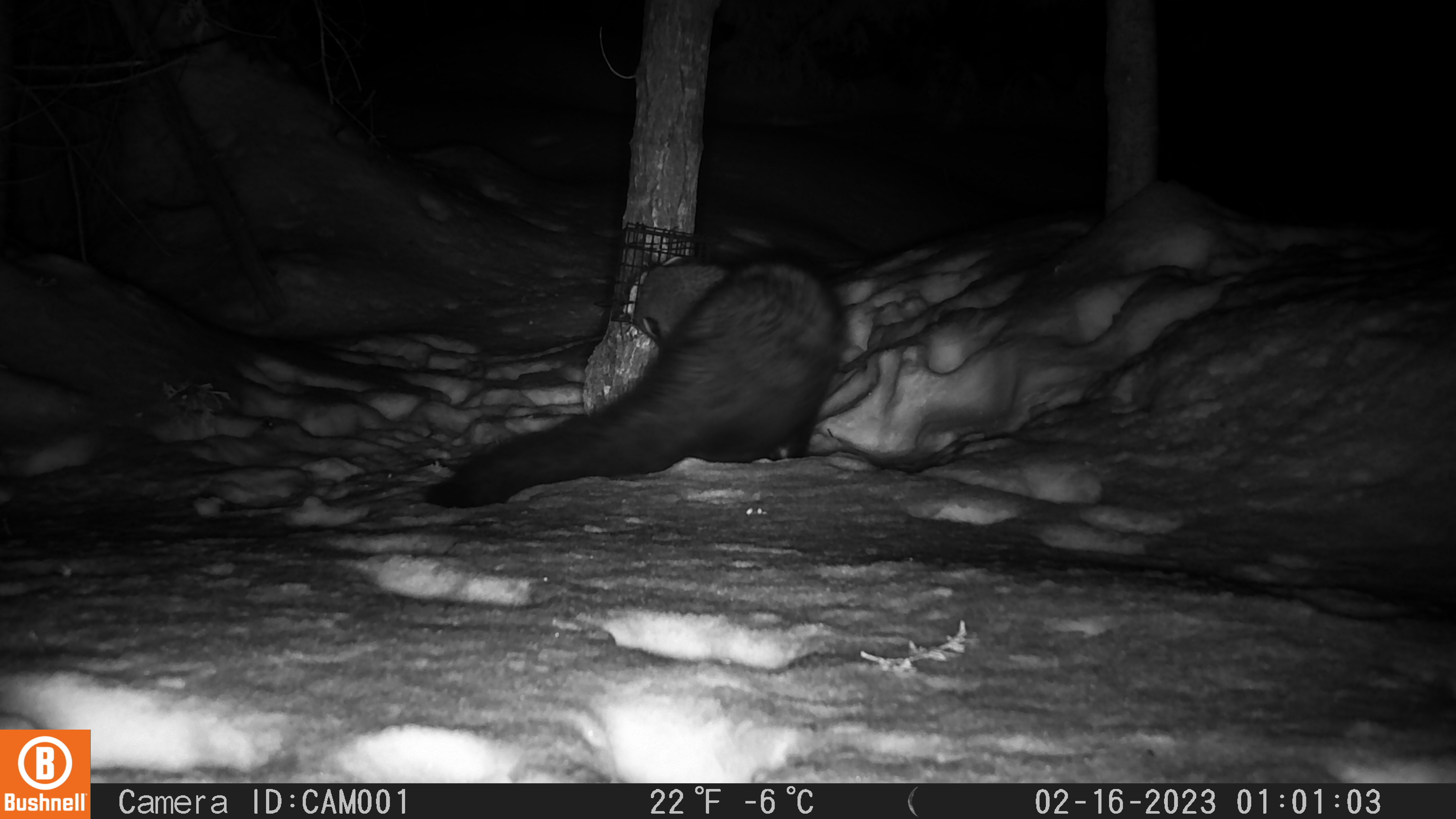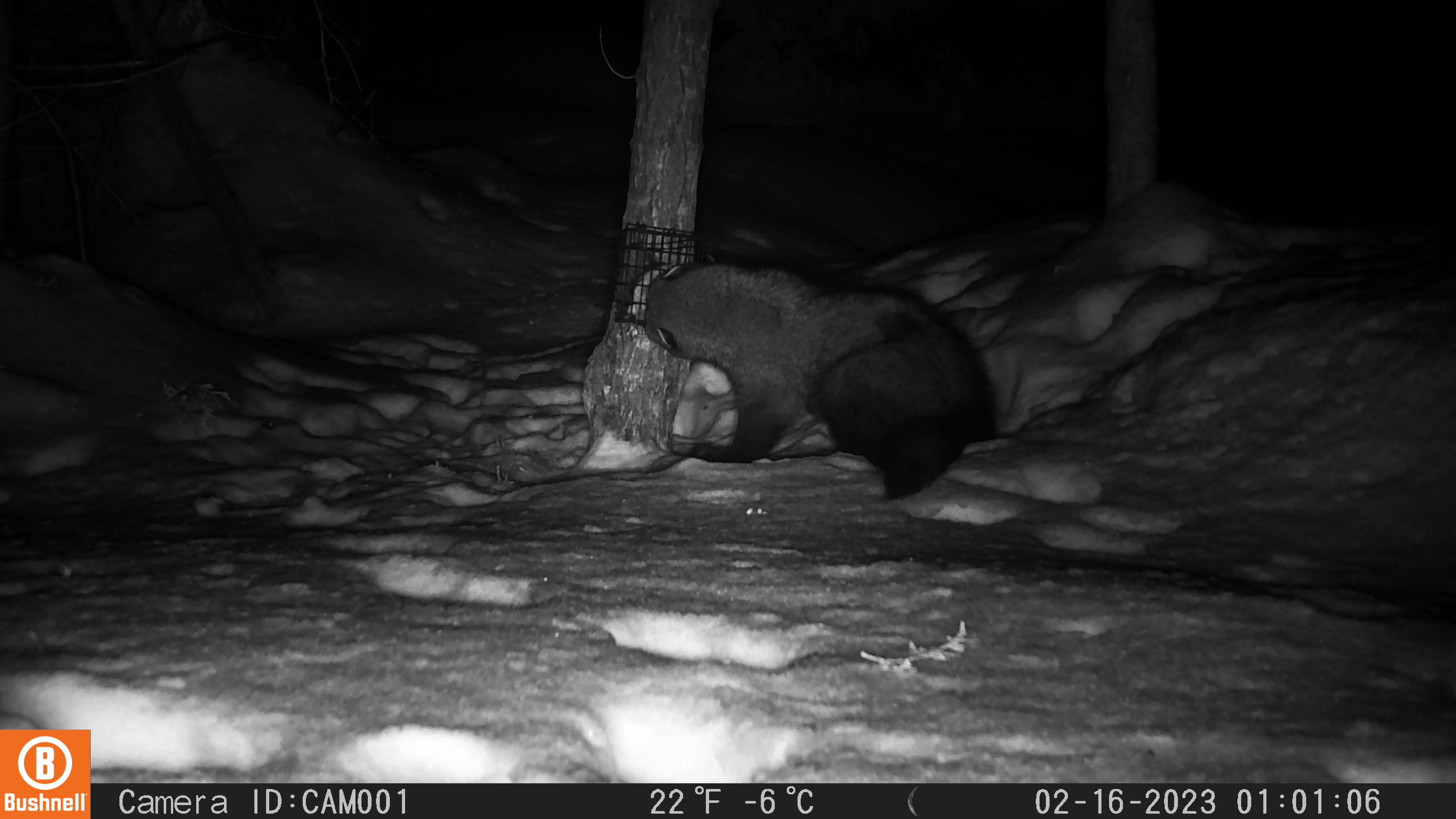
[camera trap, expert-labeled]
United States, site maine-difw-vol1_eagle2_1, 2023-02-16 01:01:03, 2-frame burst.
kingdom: Animalia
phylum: Chordata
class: Mammalia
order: Carnivora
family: Mustelidae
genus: Pekania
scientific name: Pekania pennanti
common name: fisher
Fisher (Pekania pennanti).